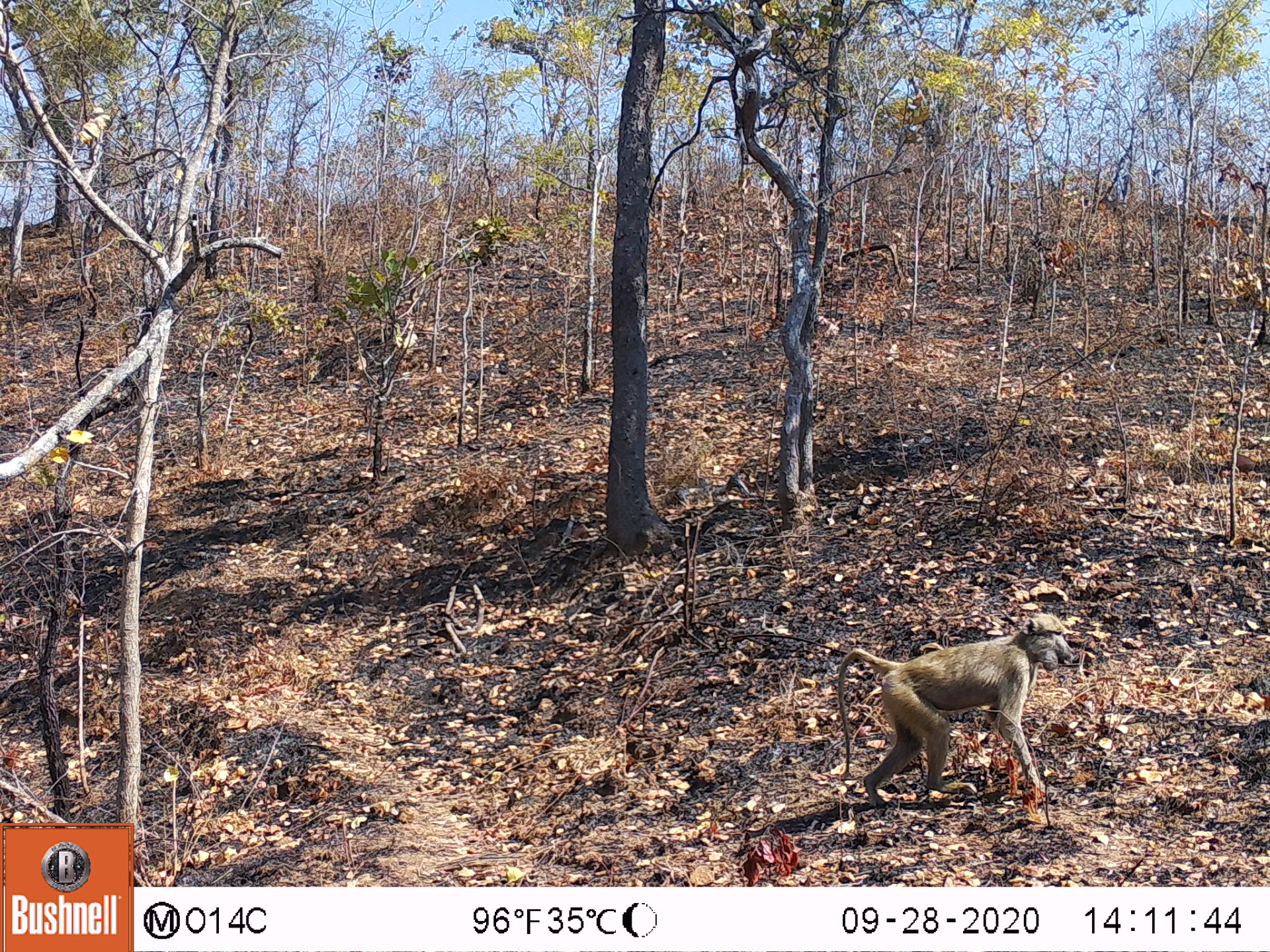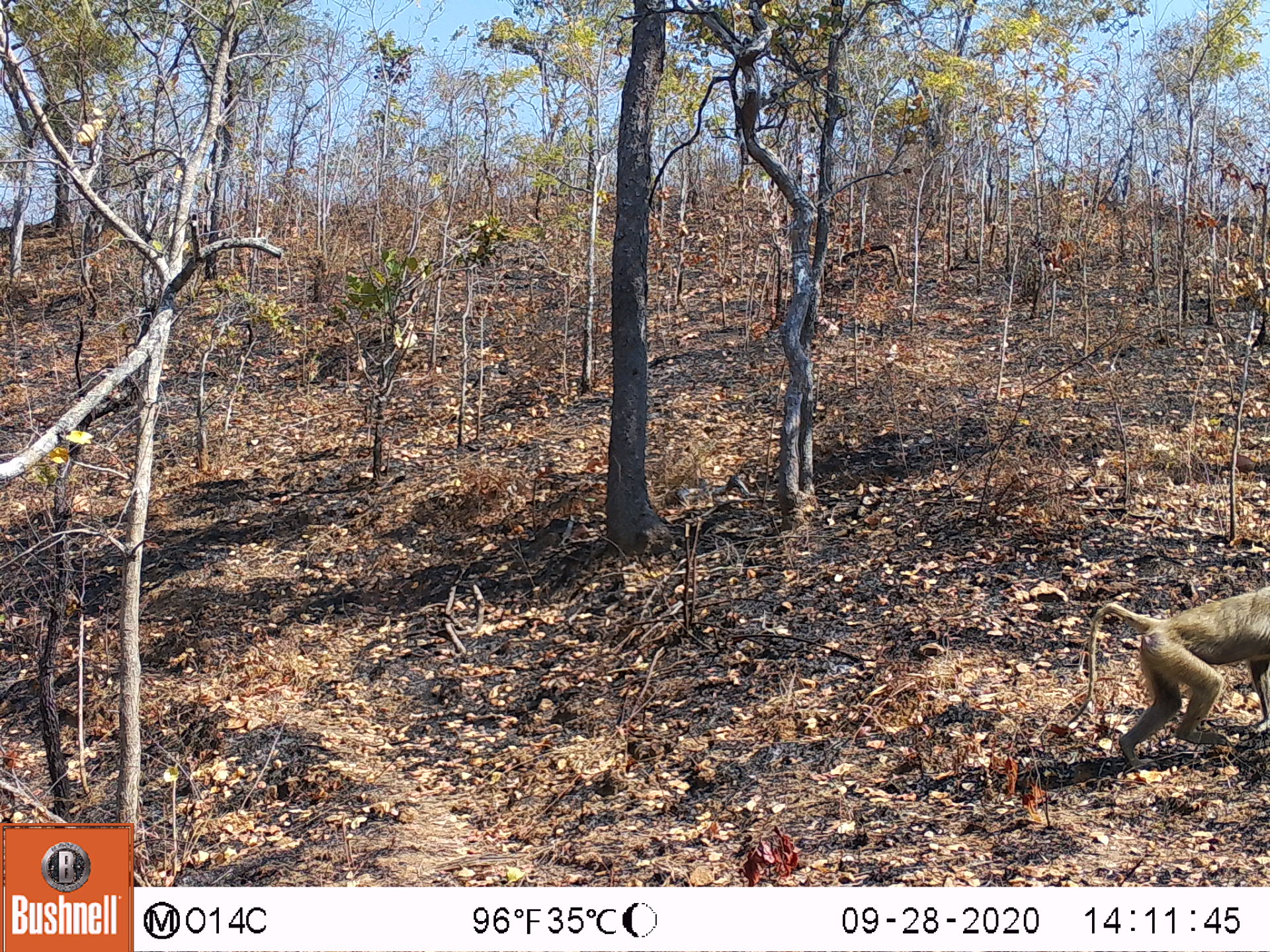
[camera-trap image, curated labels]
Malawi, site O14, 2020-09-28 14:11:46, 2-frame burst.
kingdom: Animalia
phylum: Chordata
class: Mammalia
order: Primates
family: Cercopithecidae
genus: Papio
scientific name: Papio cynocephalus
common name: yellow baboon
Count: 1.